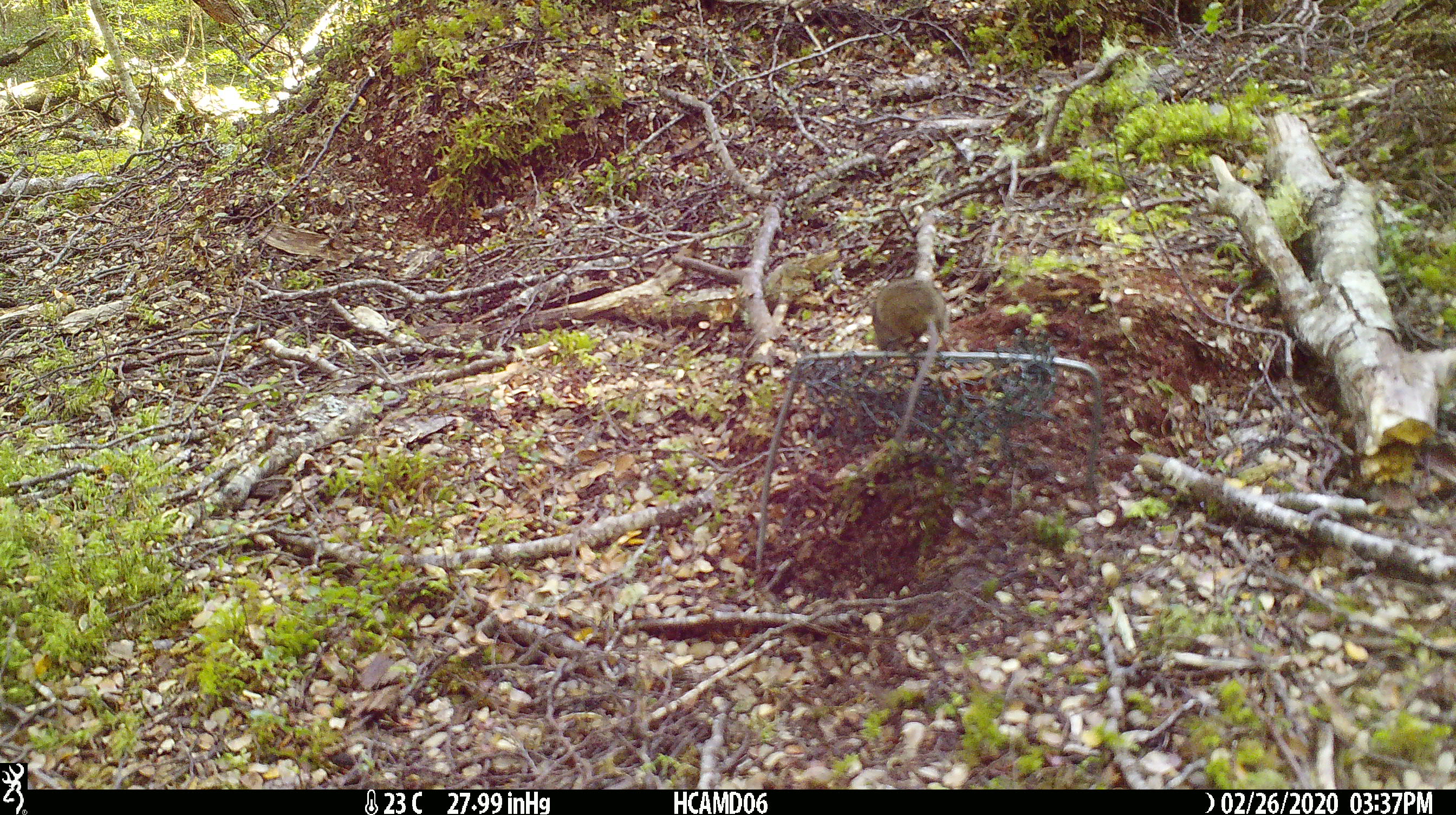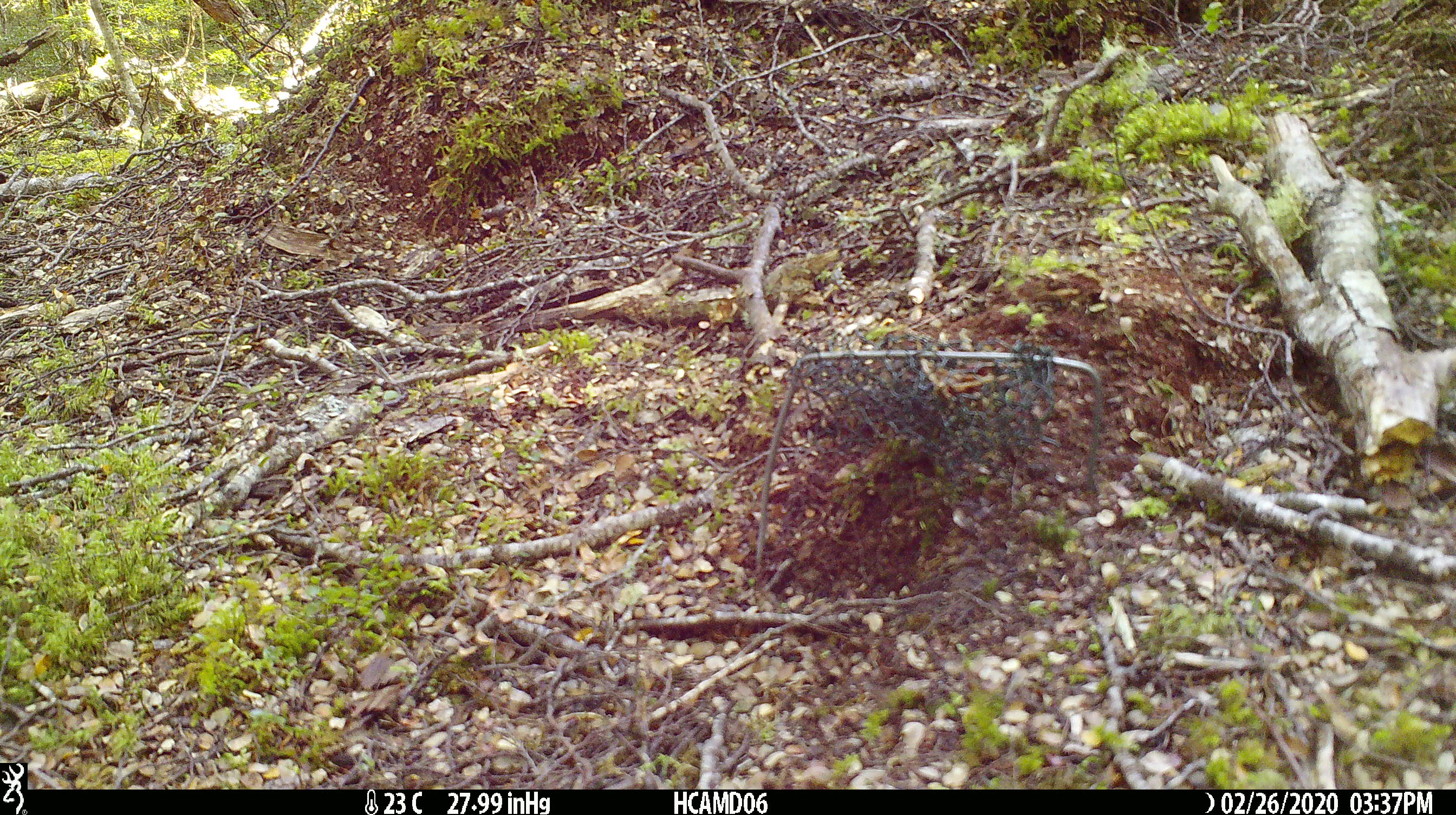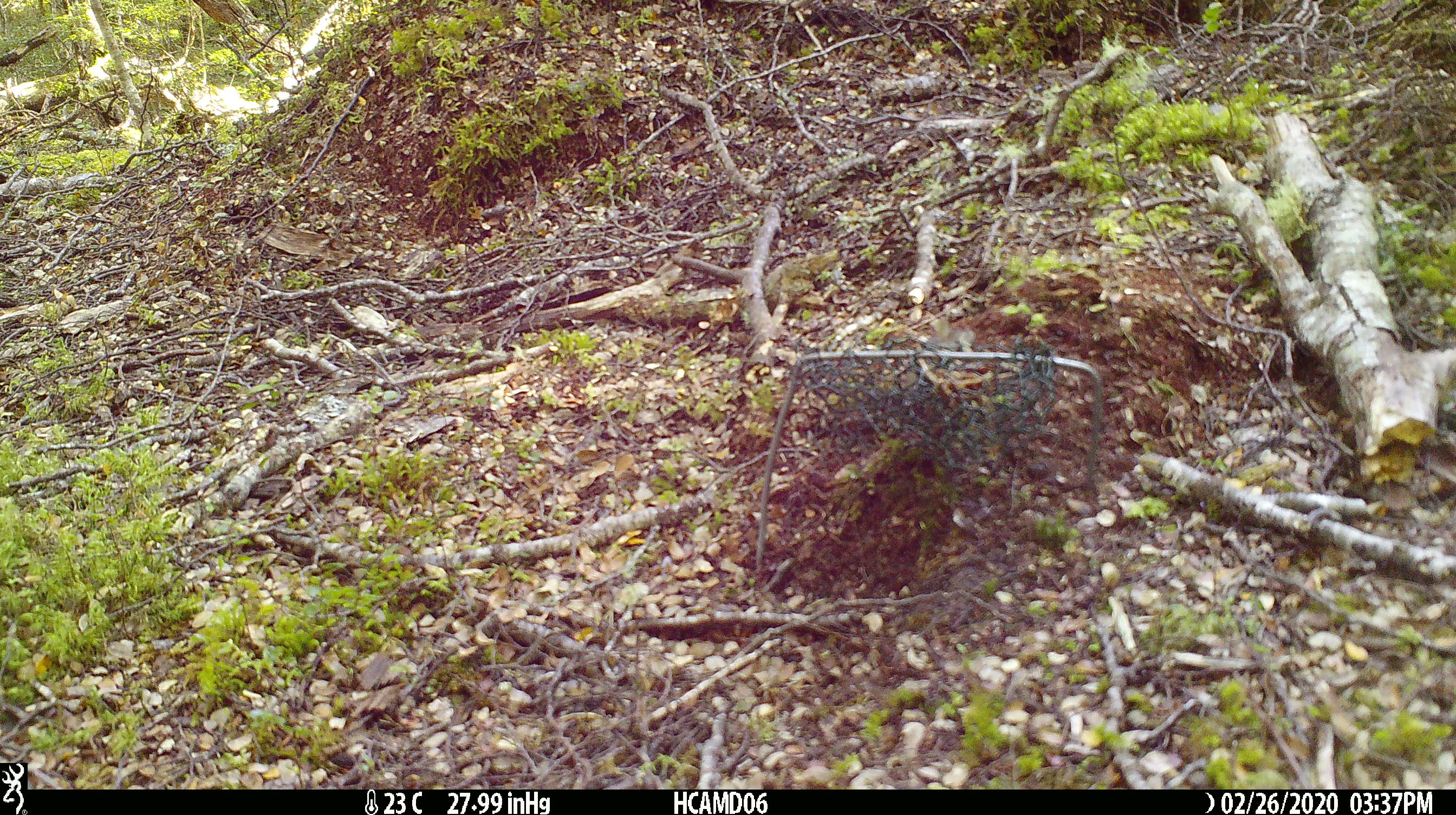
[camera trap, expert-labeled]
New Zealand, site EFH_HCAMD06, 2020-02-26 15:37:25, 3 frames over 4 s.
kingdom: Animalia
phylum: Chordata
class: Mammalia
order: Rodentia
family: Muridae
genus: Mus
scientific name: Mus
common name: mouse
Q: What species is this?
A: Mouse (Mus).